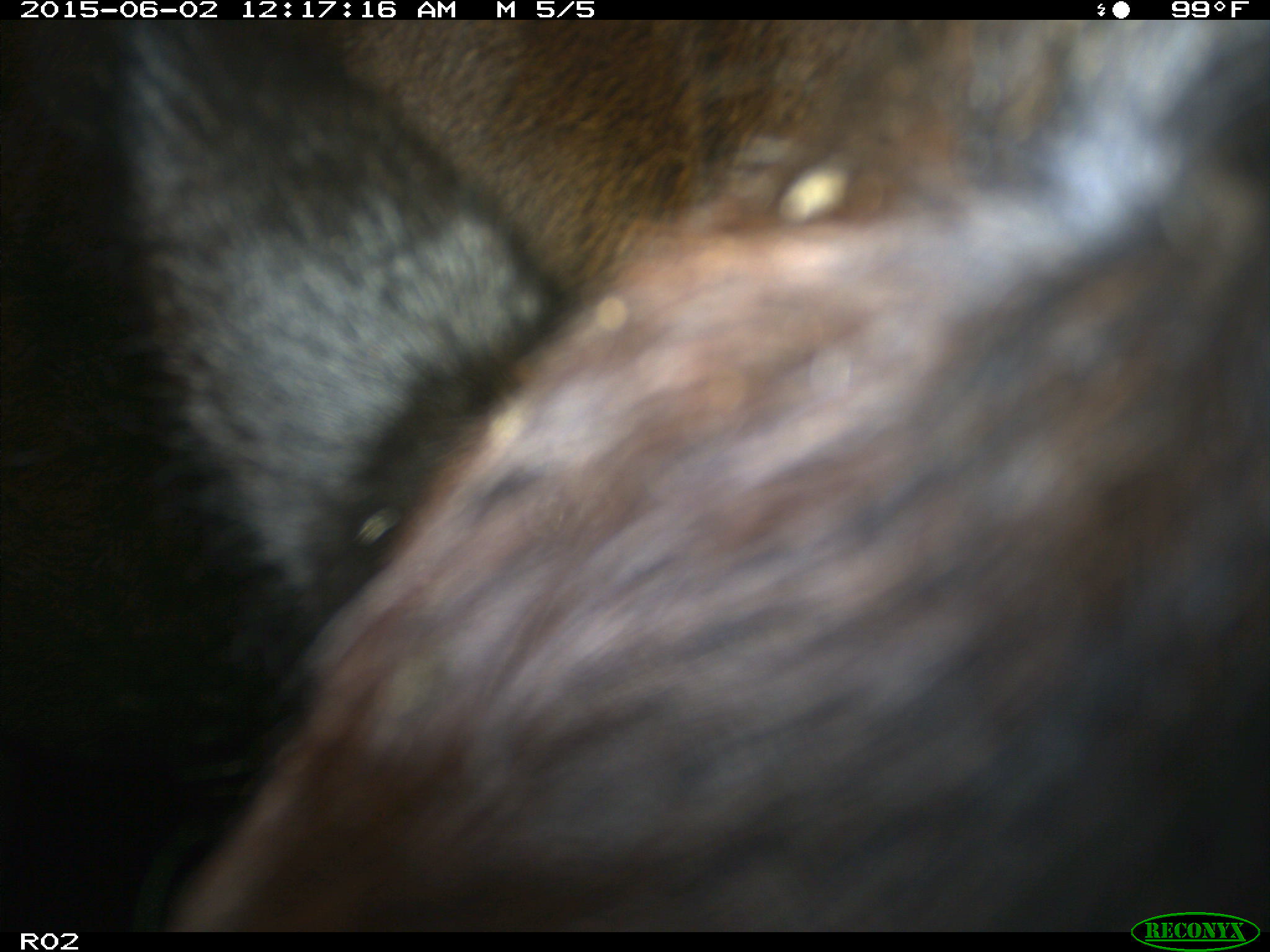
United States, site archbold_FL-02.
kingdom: Animalia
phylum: Chordata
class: Mammalia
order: Artiodactyla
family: Bovidae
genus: Bos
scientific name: Bos taurus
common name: domestic cow